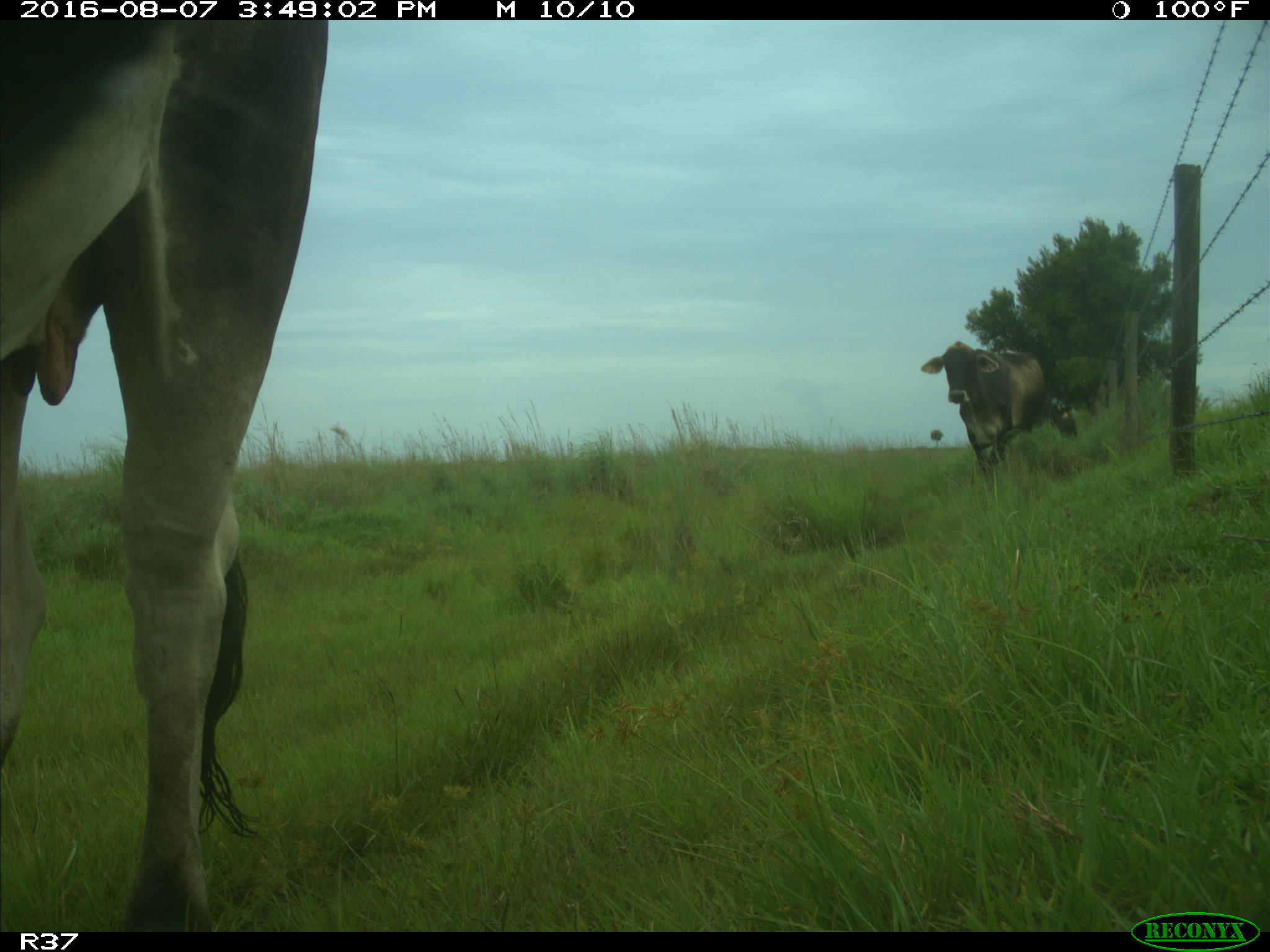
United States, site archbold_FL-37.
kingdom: Animalia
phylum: Chordata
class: Mammalia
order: Artiodactyla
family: Bovidae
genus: Bos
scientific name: Bos taurus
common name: domestic cow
Bos taurus (domestic cow).